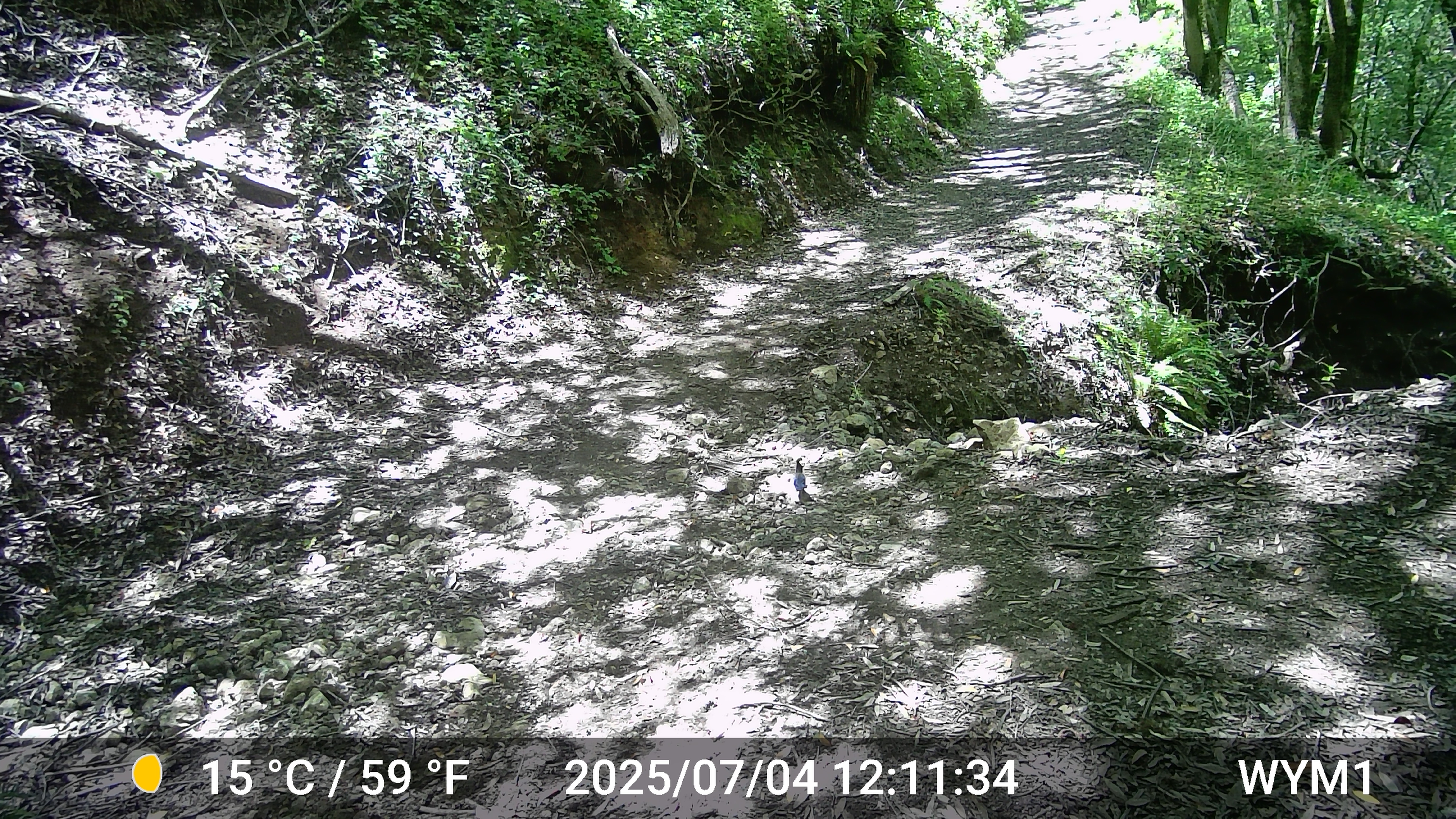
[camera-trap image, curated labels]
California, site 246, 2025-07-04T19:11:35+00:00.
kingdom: Animalia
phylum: Chordata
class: Aves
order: Passeriformes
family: Corvidae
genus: Cyanocitta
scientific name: Cyanocitta stelleri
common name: steller's jay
Steller's jay (Cyanocitta stelleri).